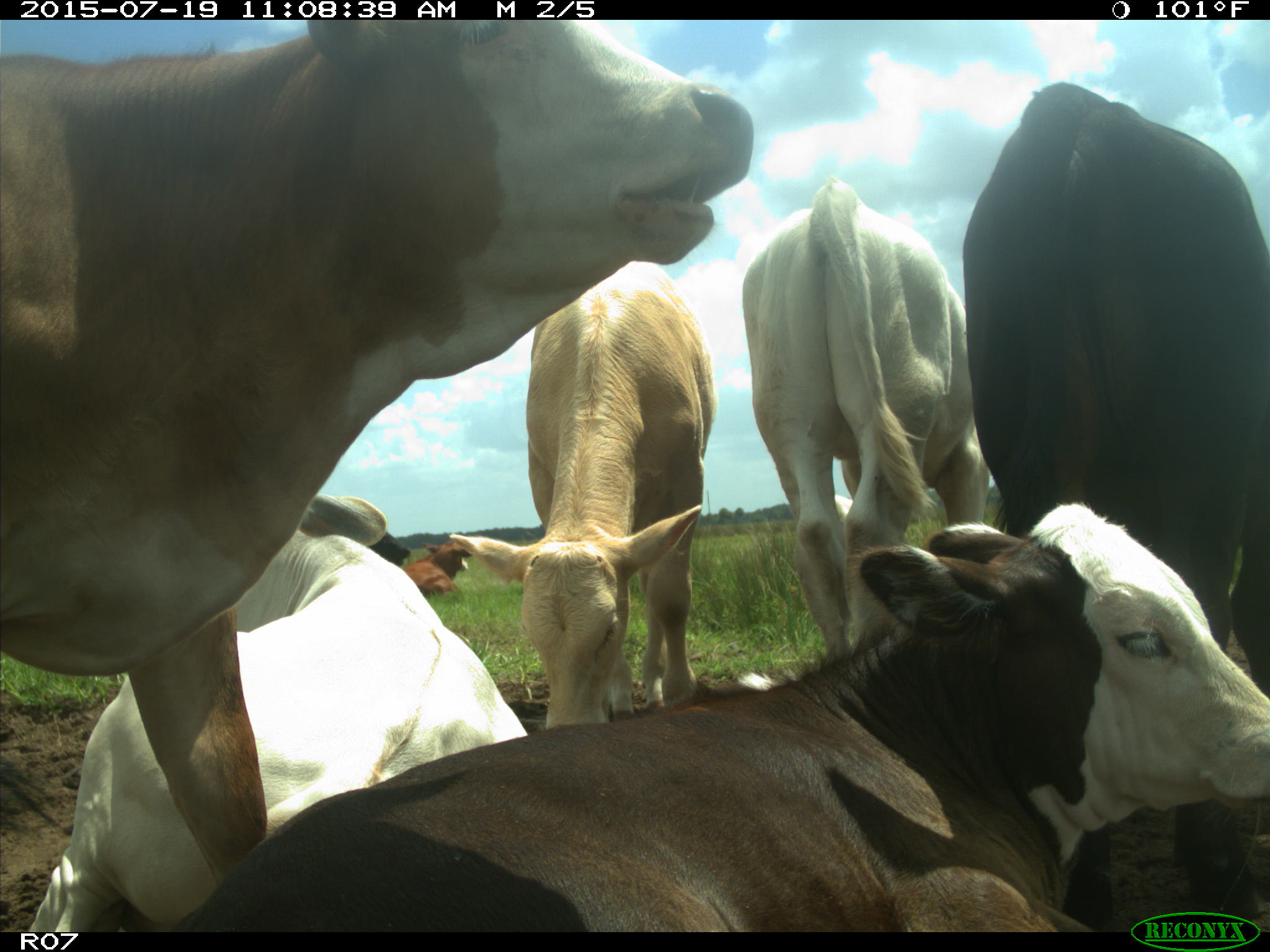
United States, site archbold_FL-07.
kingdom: Animalia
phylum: Chordata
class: Mammalia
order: Artiodactyla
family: Bovidae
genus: Bos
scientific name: Bos taurus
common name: domestic cow